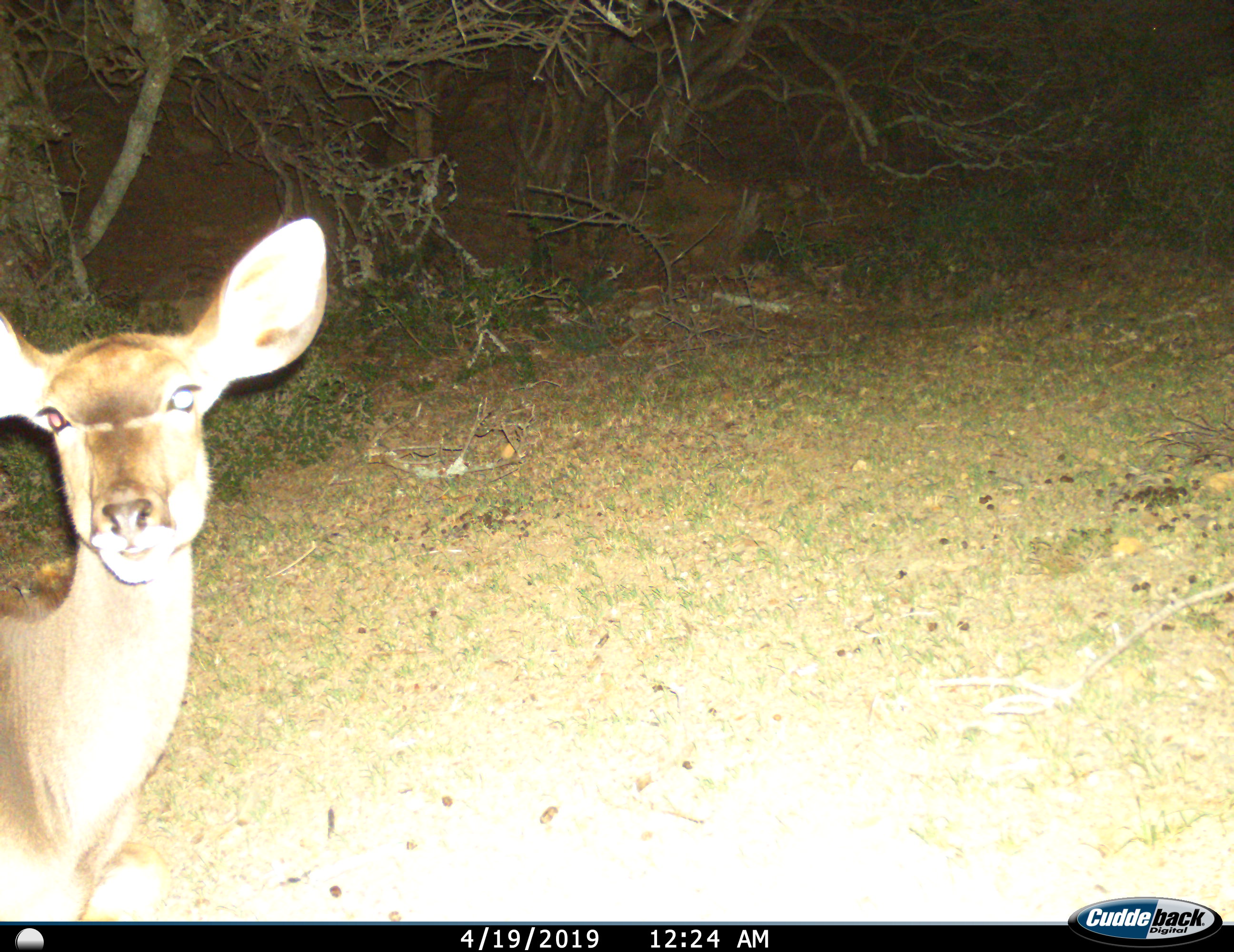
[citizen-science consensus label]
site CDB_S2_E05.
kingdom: Animalia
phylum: Chordata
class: Mammalia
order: Artiodactyla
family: Bovidae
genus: Tragelaphus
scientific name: Tragelaphus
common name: kudu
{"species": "kudu (Tragelaphus)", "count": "1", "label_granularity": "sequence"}